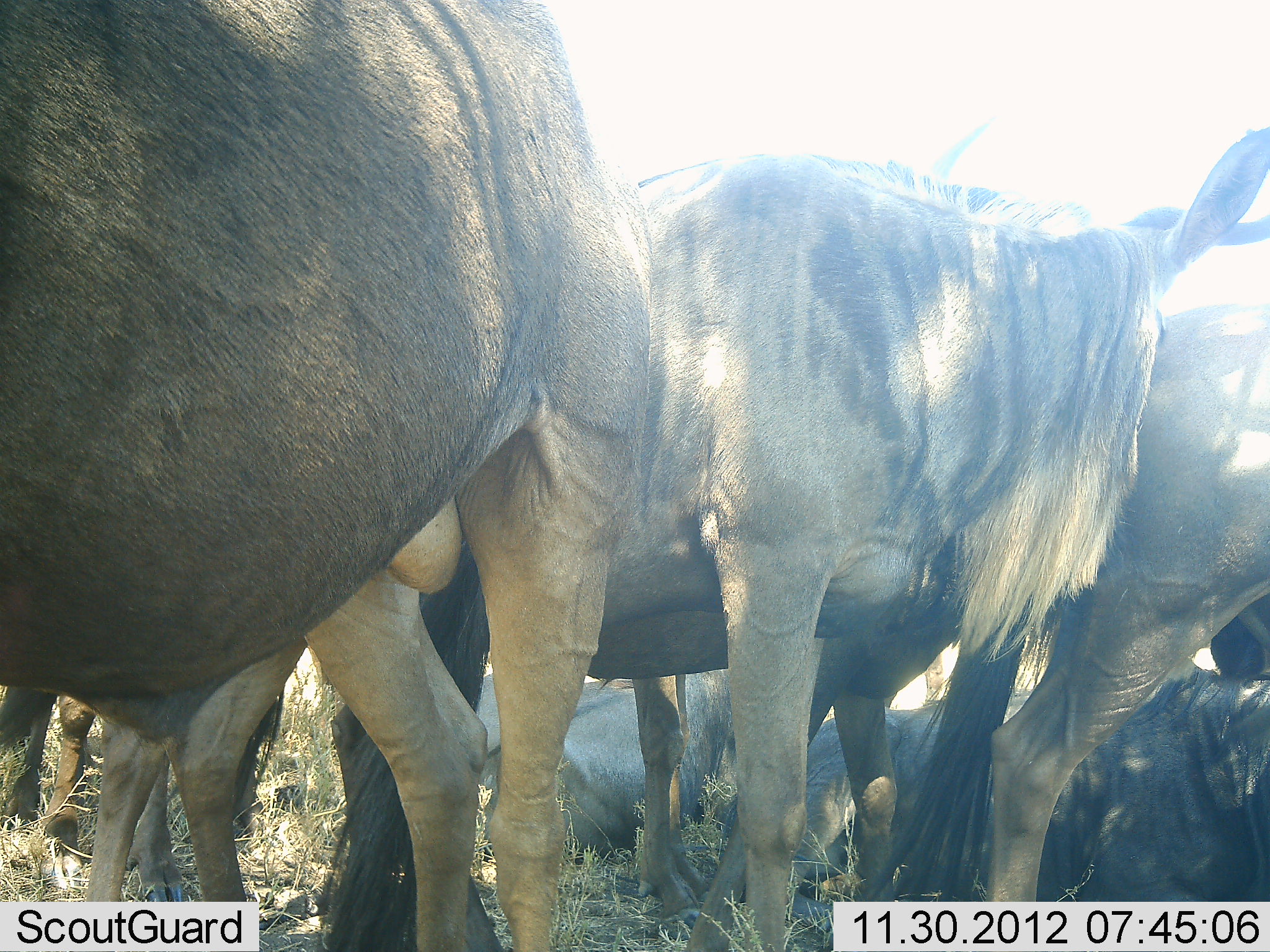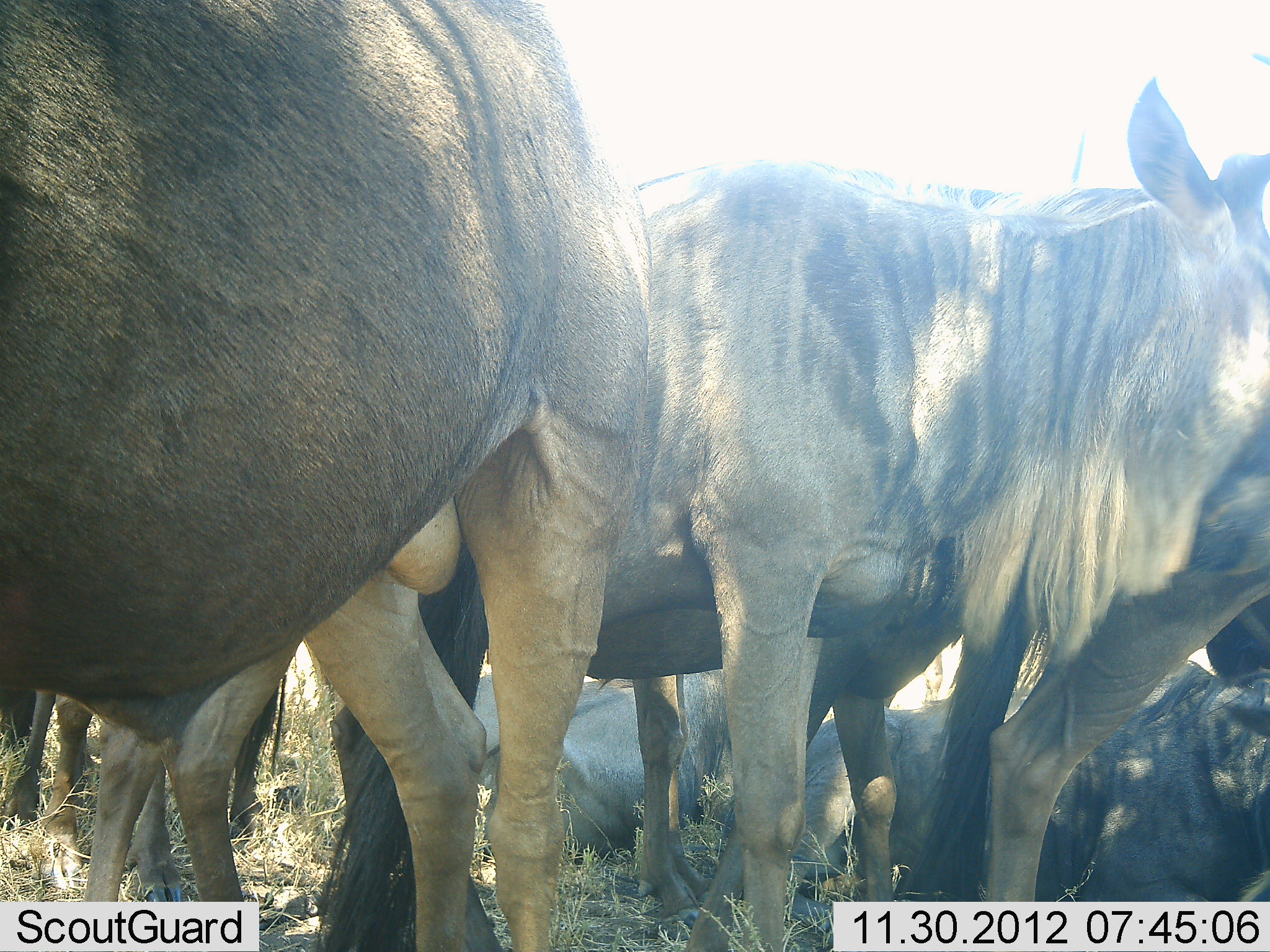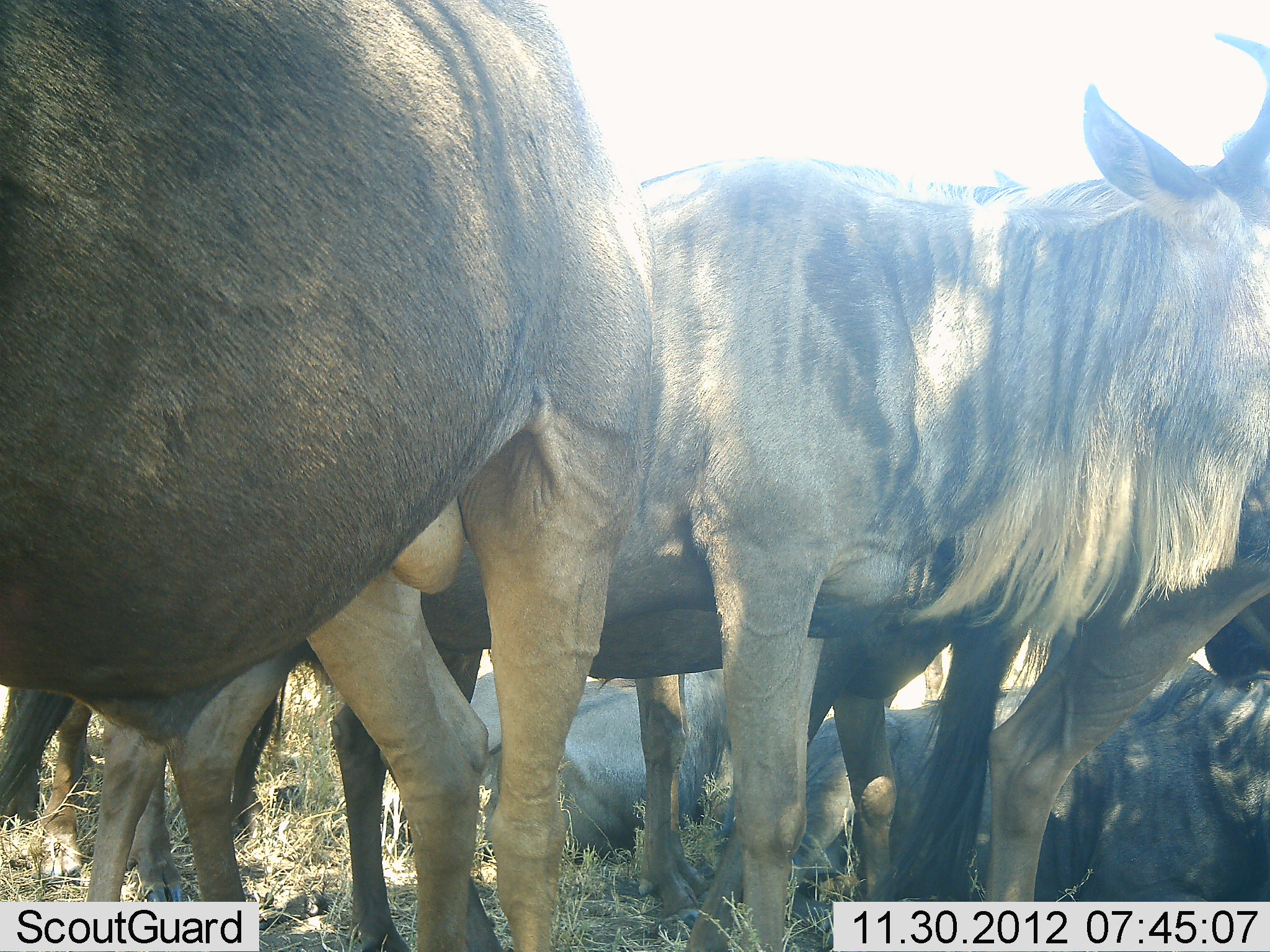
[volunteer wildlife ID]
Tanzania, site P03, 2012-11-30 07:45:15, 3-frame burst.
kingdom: Animalia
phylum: Chordata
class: Mammalia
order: Artiodactyla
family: Bovidae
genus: Connochaetes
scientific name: Connochaetes taurinus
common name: blue wildebeest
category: wildebeest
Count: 7.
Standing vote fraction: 100%.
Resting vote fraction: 80%.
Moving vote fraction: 0%.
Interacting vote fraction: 10%.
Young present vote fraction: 0%.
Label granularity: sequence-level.